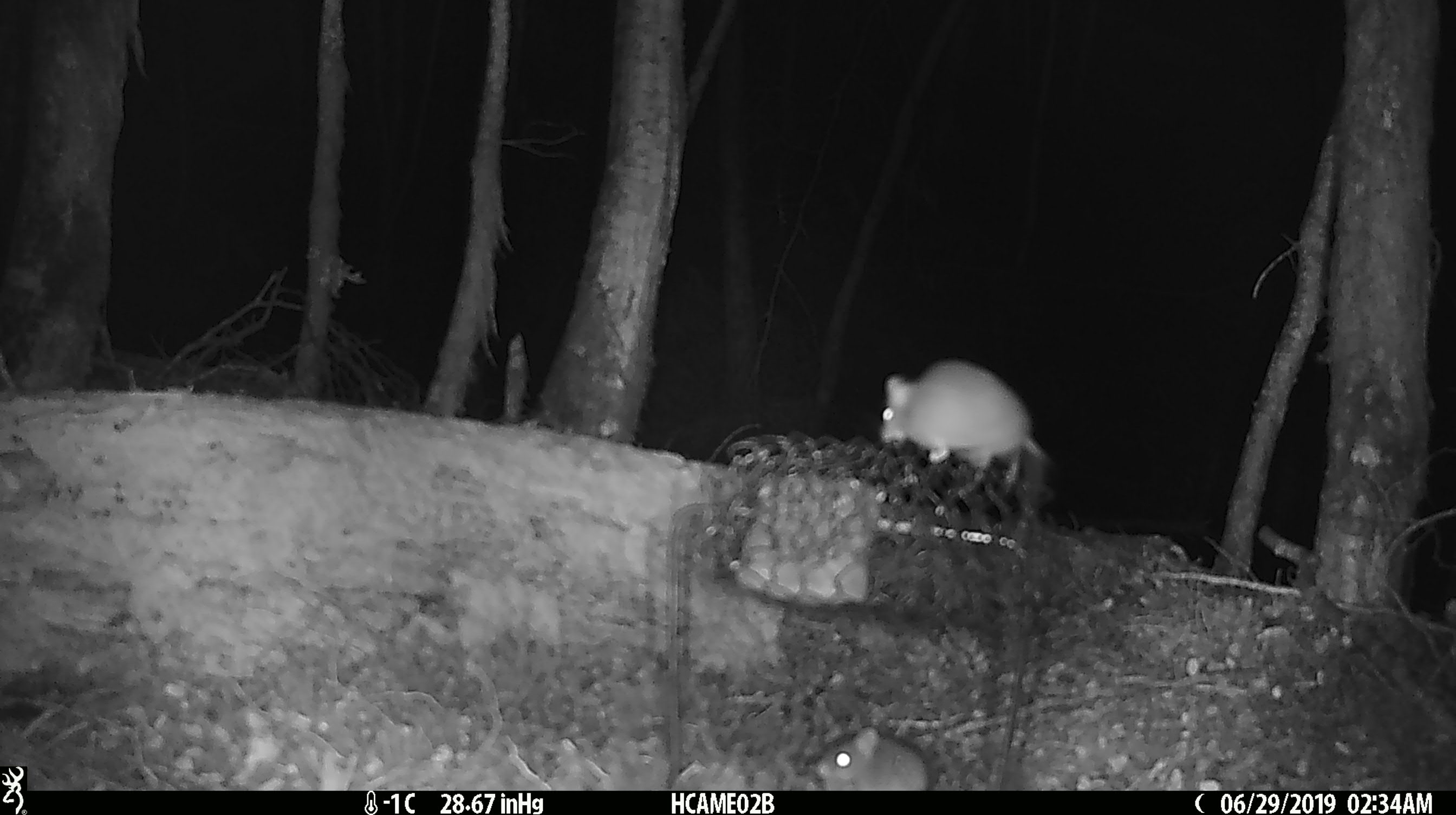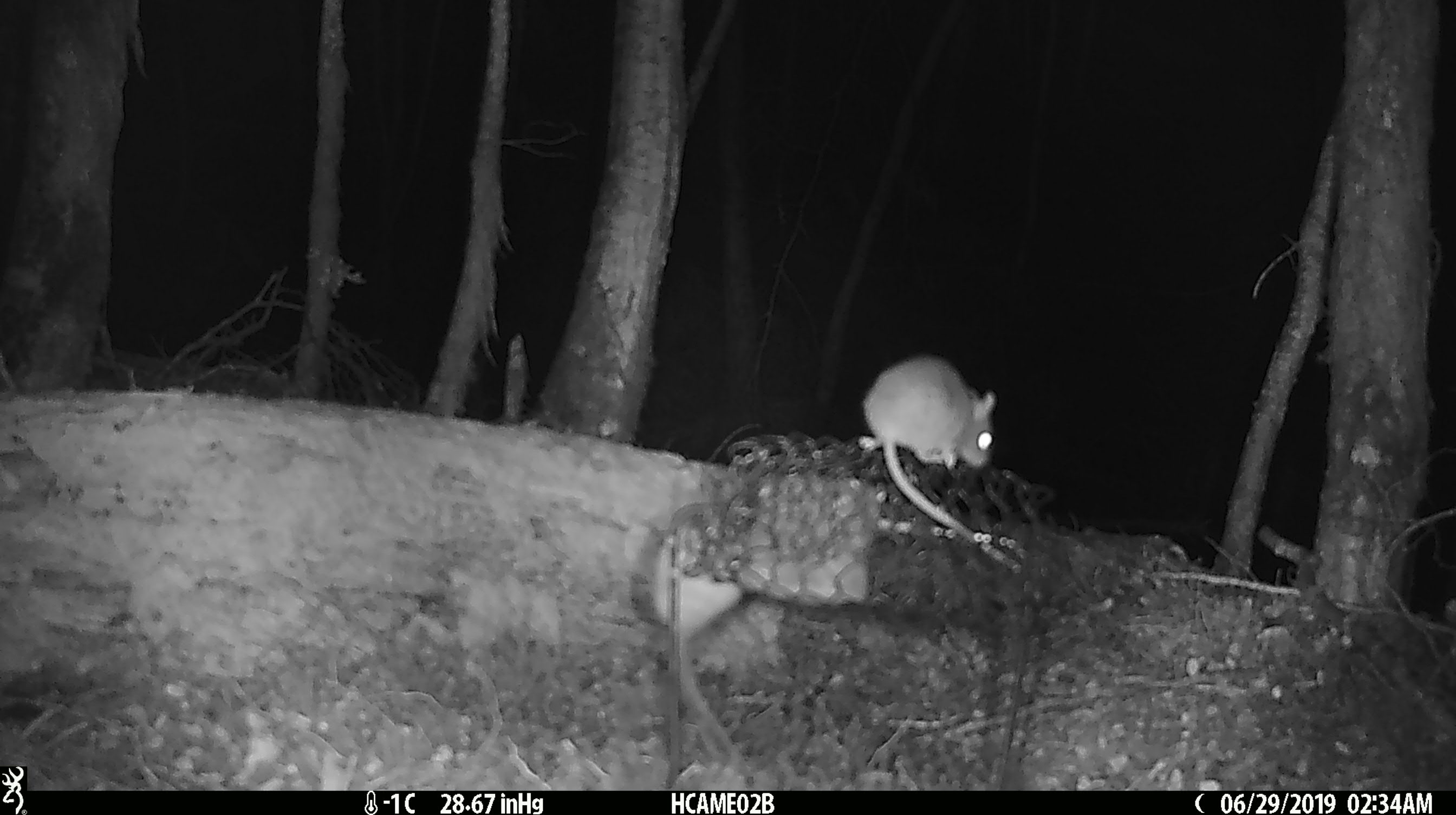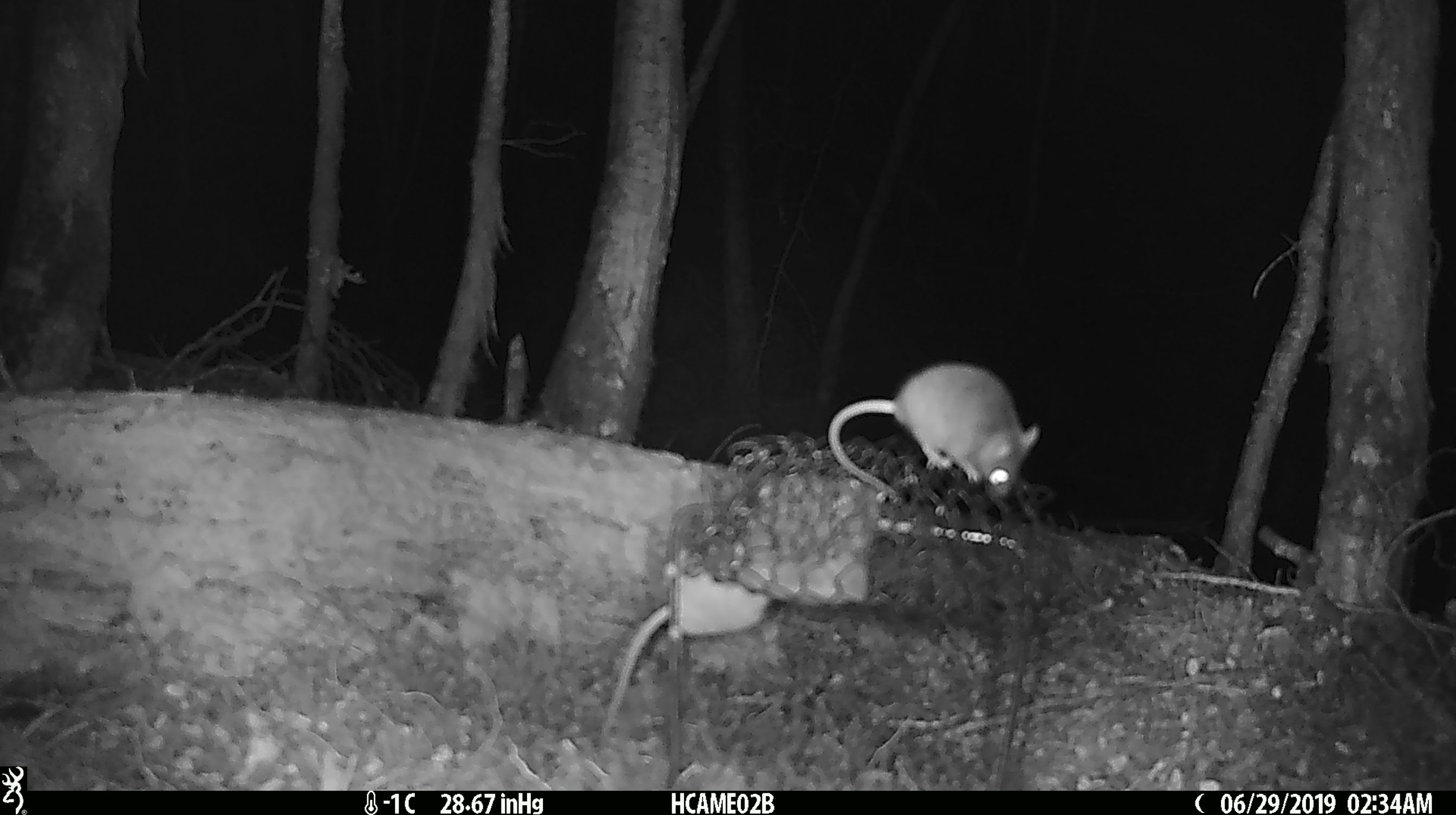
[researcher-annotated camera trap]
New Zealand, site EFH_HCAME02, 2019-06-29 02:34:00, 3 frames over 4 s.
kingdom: Animalia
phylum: Chordata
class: Mammalia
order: Rodentia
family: Muridae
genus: Mus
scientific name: Mus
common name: mouse